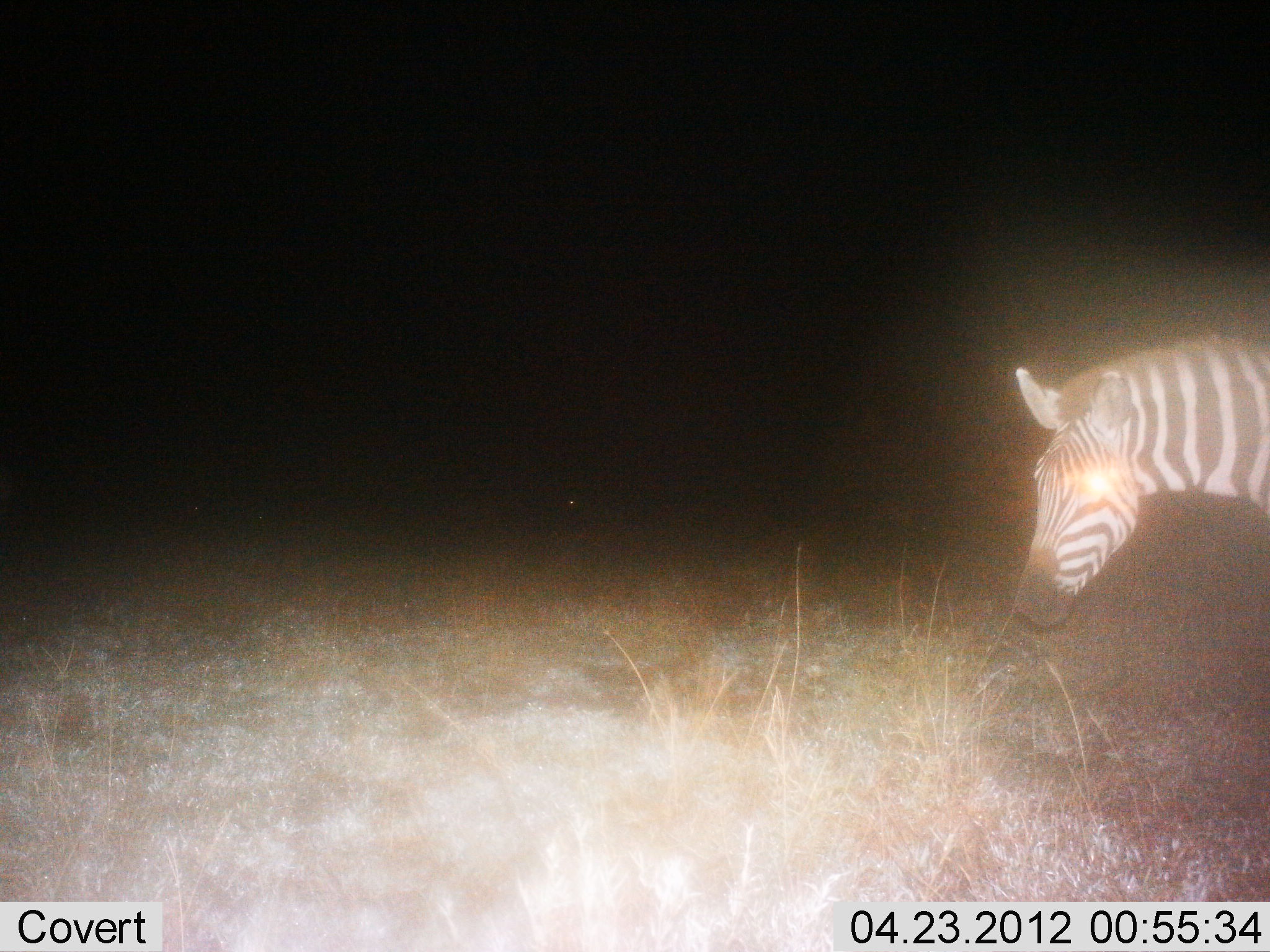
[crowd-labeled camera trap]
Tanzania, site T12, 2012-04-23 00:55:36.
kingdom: Animalia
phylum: Chordata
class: Mammalia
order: Perissodactyla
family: Equidae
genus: Equus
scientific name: Equus quagga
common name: plains zebra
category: zebra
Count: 1.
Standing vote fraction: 62%.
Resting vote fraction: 0%.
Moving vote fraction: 33%.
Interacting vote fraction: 0%.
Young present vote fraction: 0%.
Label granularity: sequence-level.